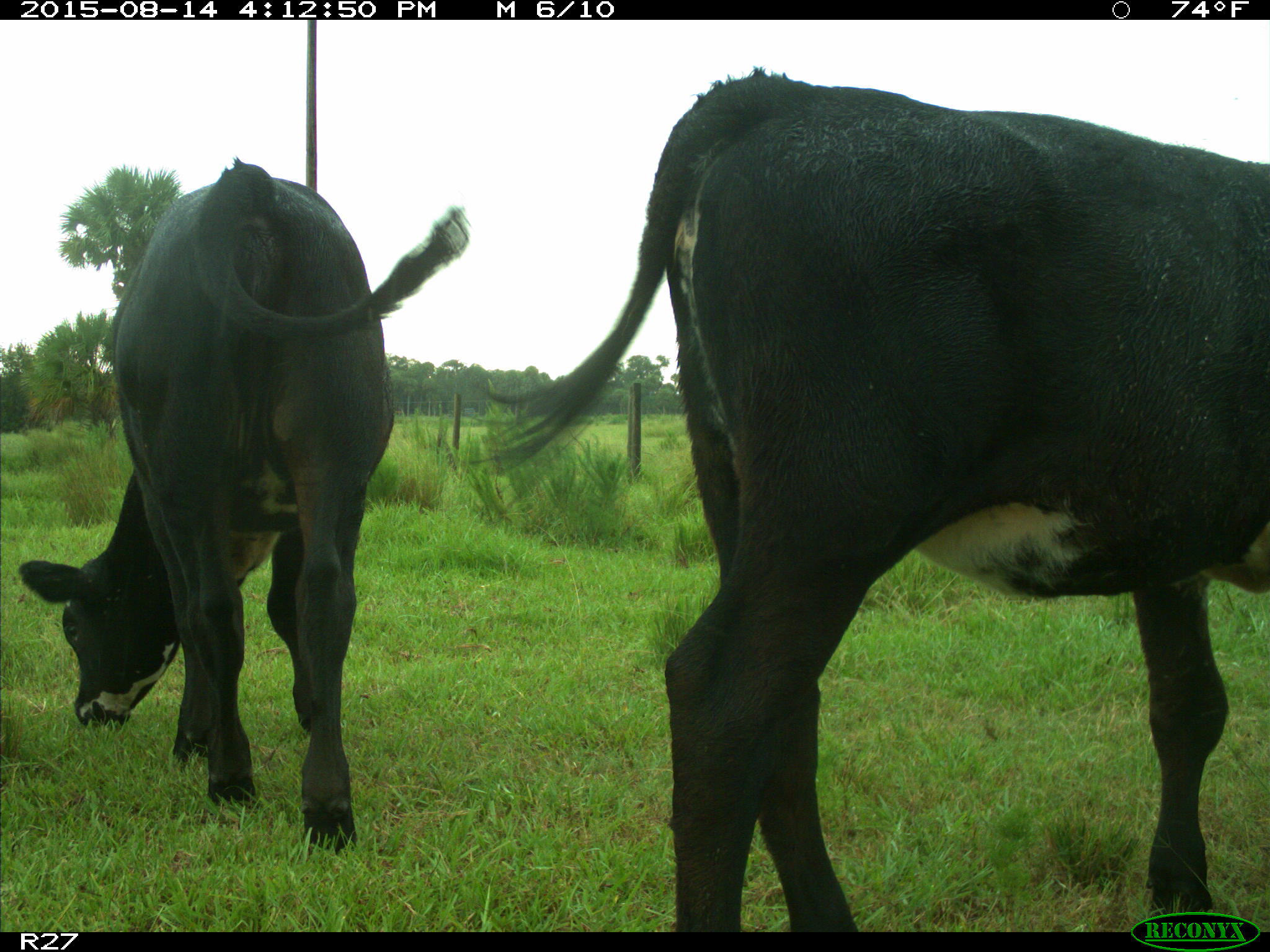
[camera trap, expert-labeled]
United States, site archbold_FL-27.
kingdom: Animalia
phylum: Chordata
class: Mammalia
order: Artiodactyla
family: Bovidae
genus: Bos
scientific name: Bos taurus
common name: domestic cow